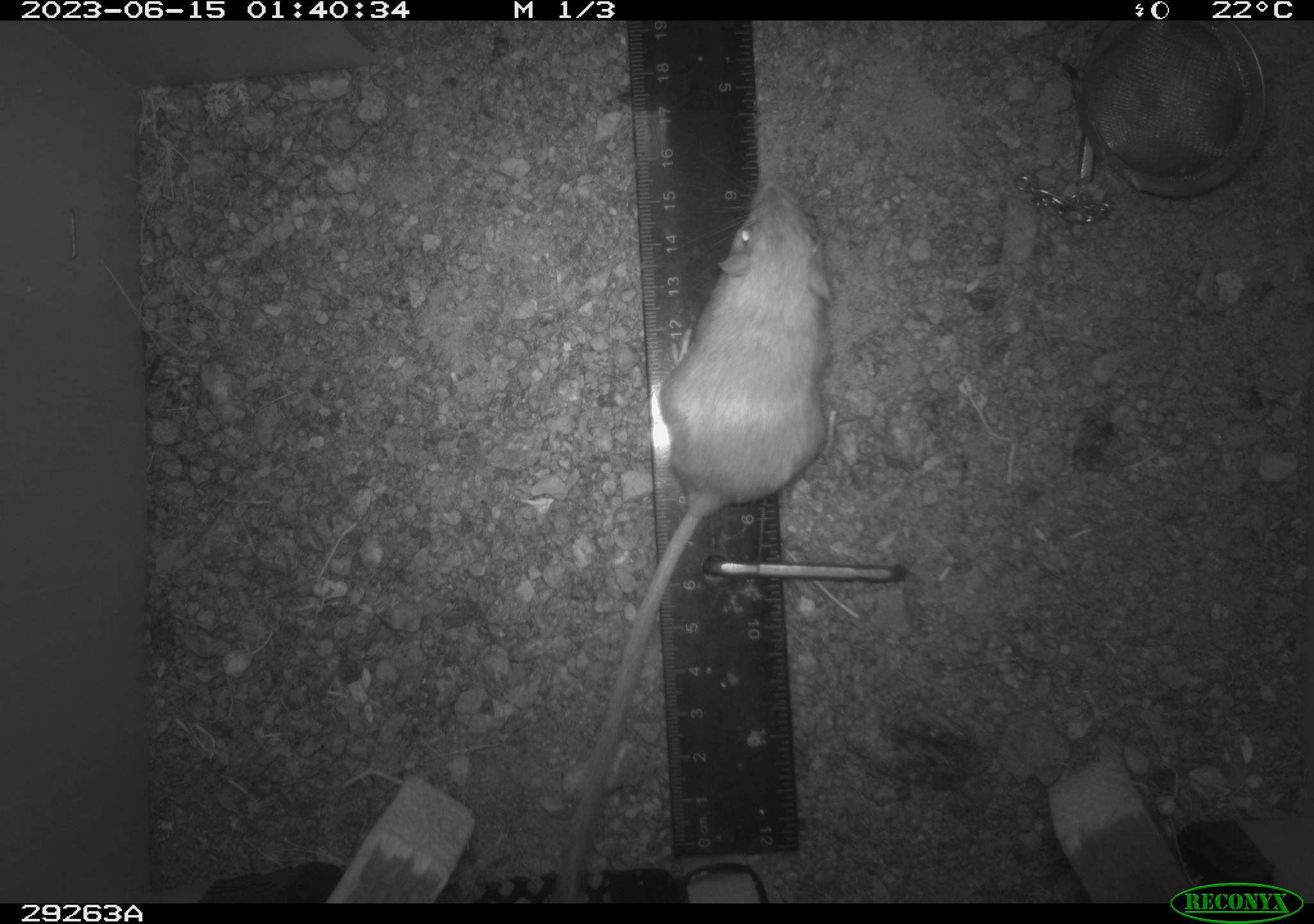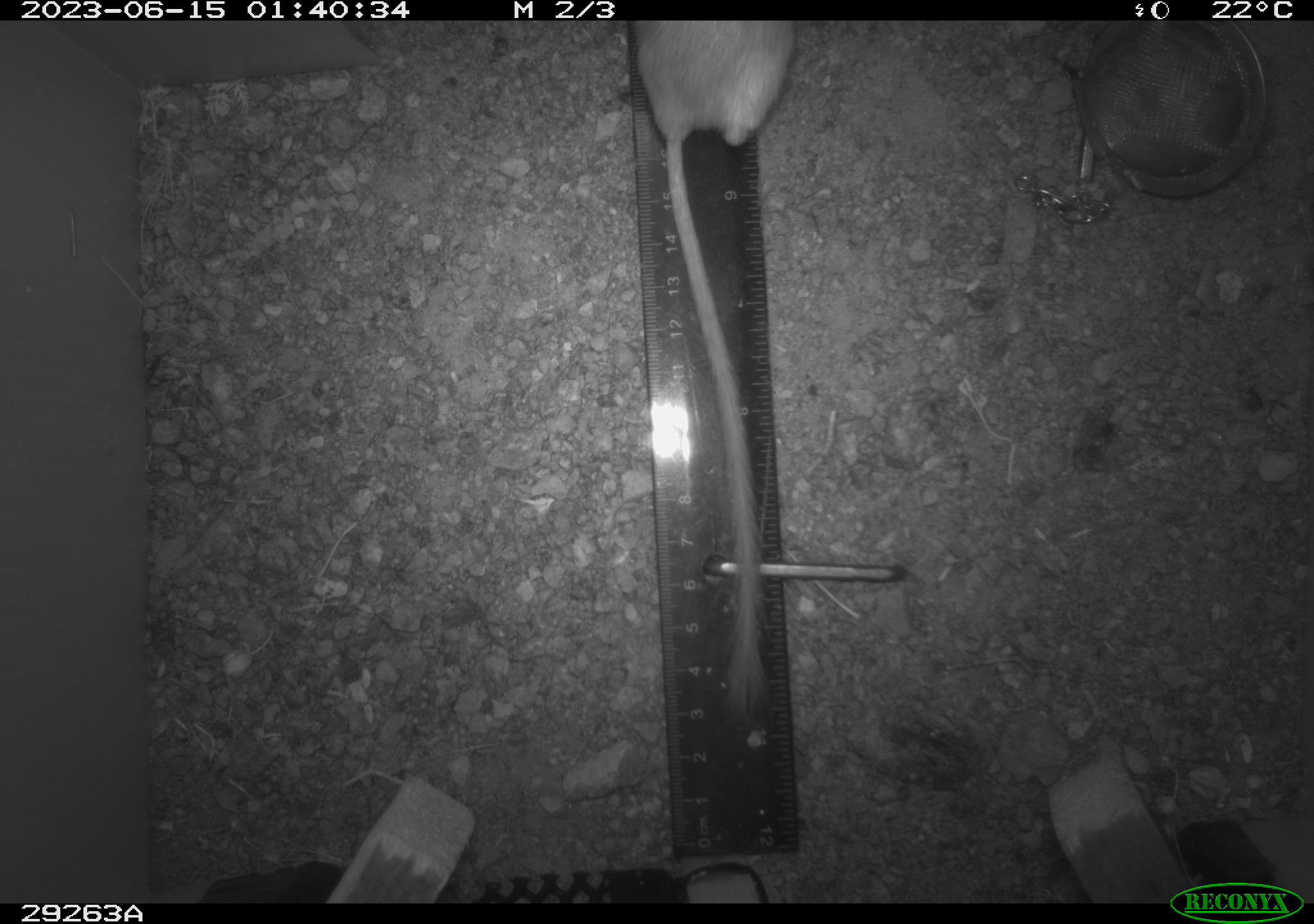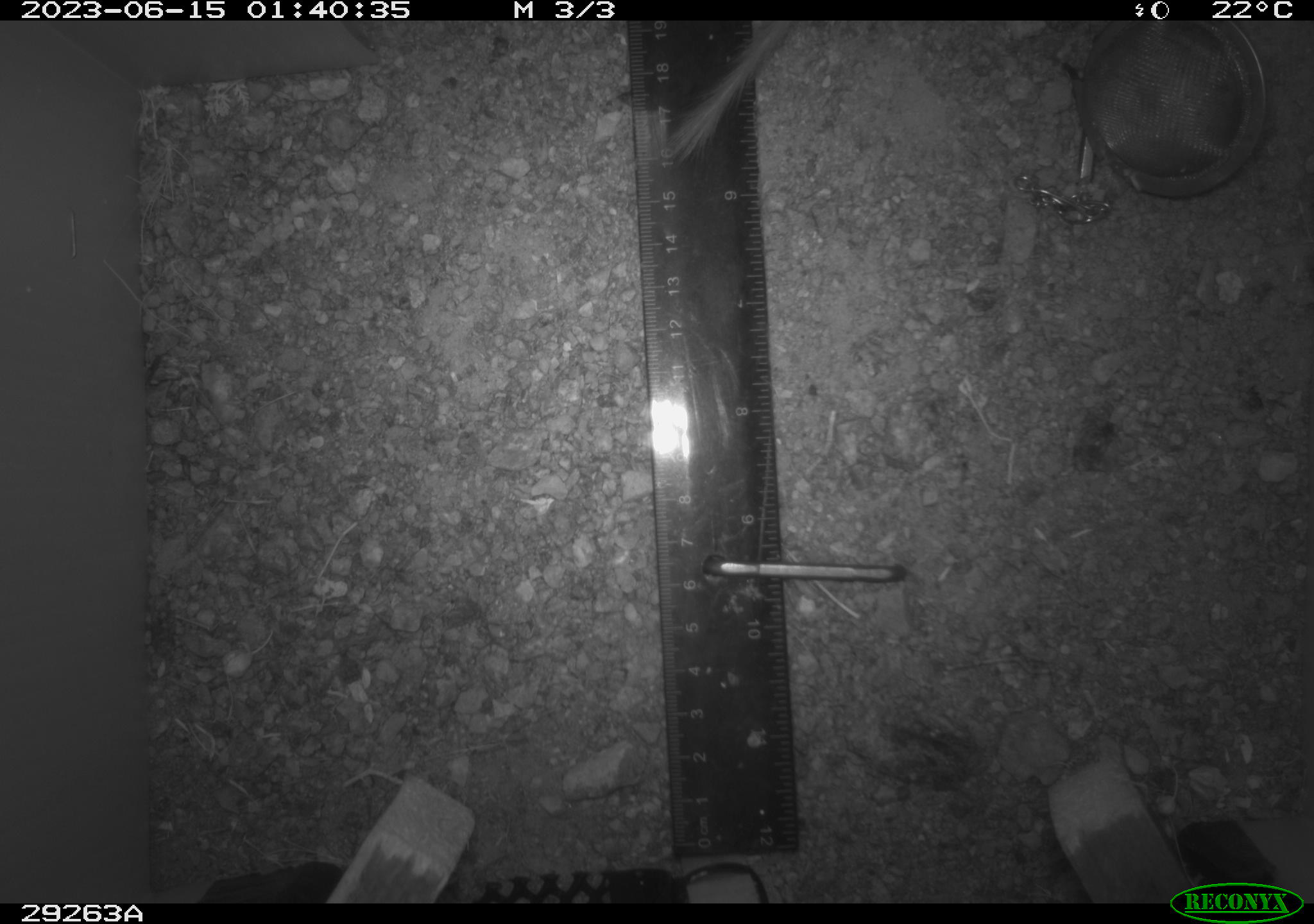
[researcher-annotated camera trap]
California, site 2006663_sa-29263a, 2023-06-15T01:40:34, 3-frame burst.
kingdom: Animalia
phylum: Chordata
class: Mammalia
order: Rodentia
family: Heteromyidae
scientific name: Heteromyidae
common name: kangaroo rats and pocket mice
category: heteromyidae family